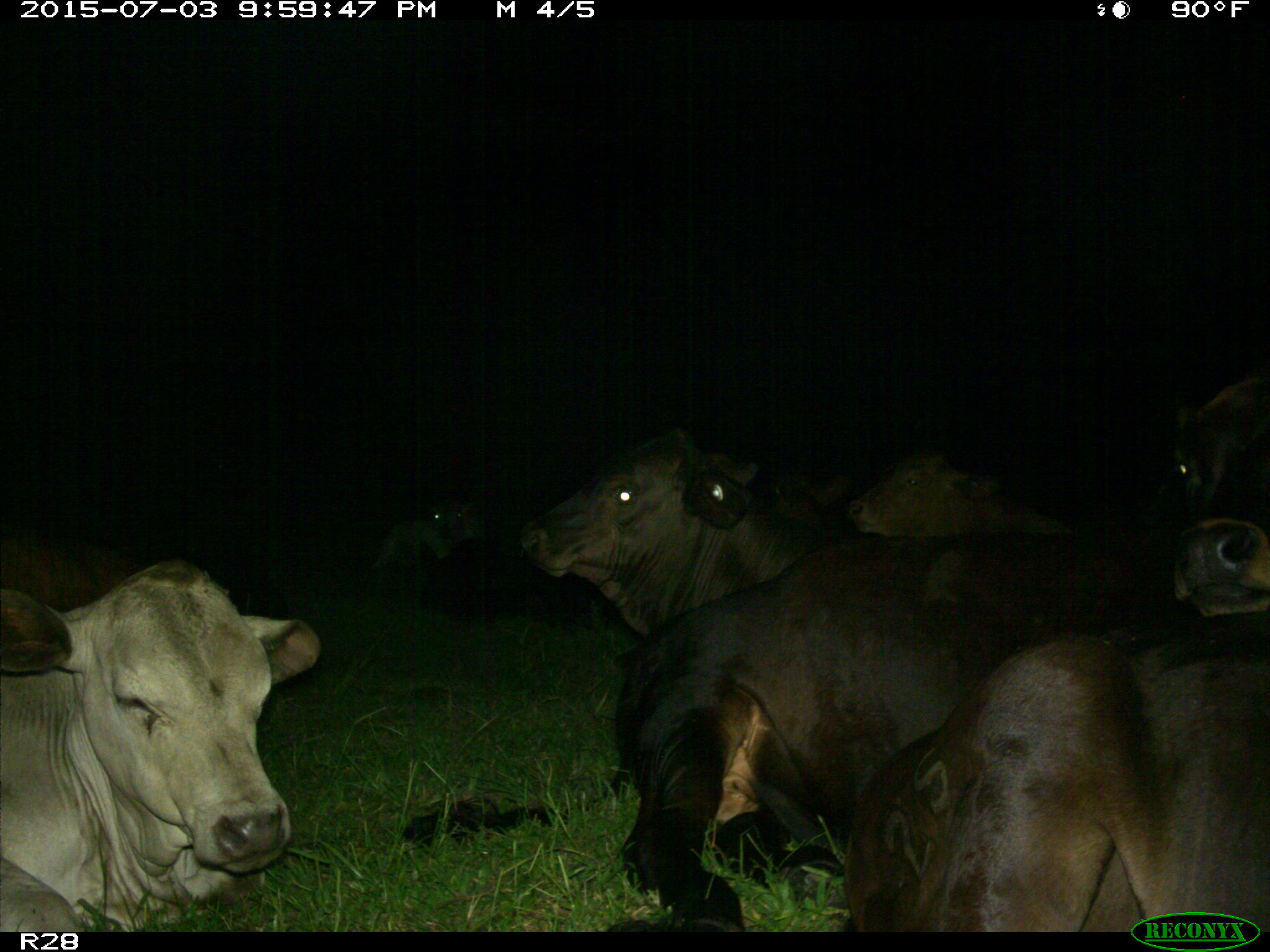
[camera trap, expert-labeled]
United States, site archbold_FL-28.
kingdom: Animalia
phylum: Chordata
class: Mammalia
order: Artiodactyla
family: Bovidae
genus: Bos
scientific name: Bos taurus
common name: domestic cow